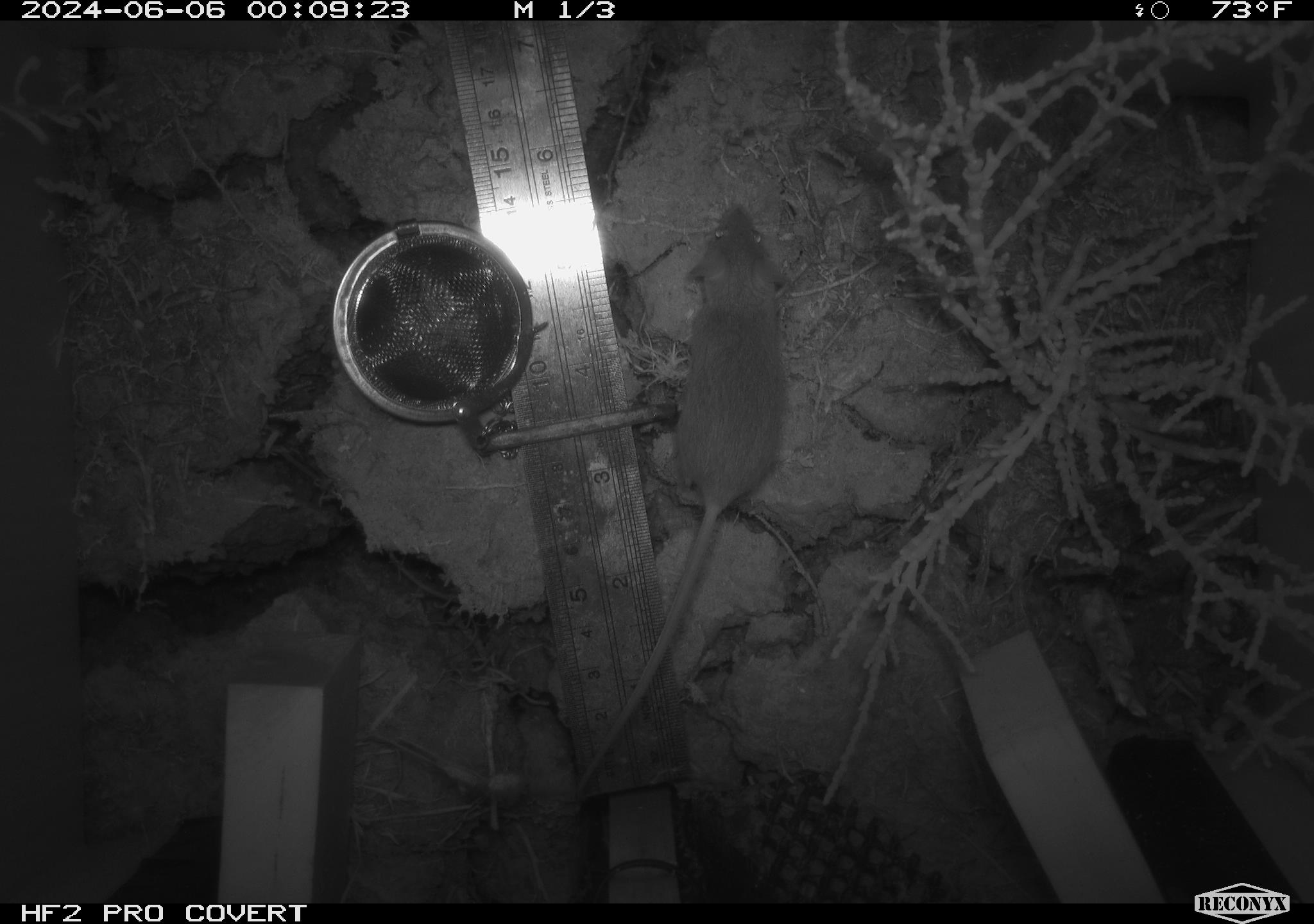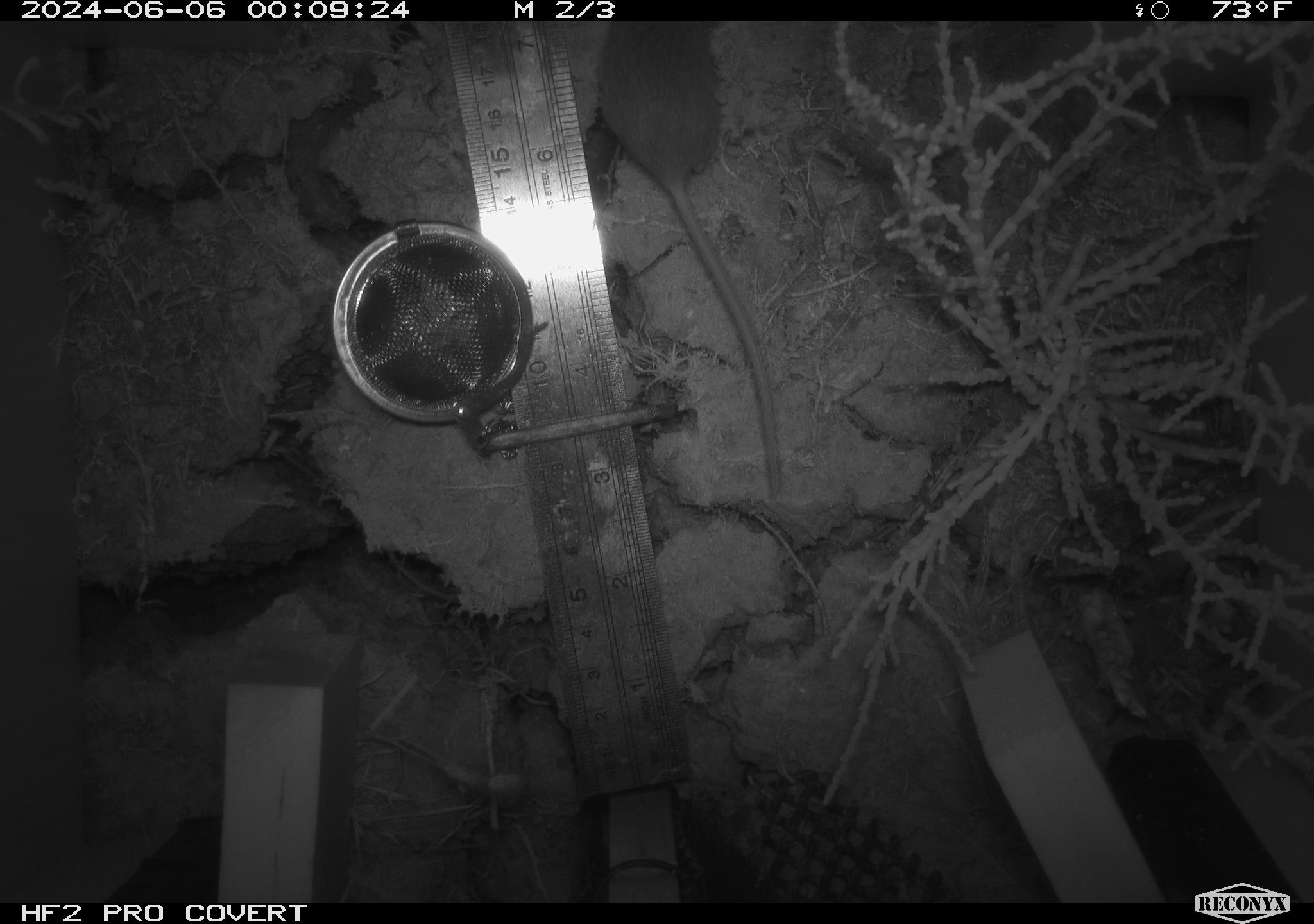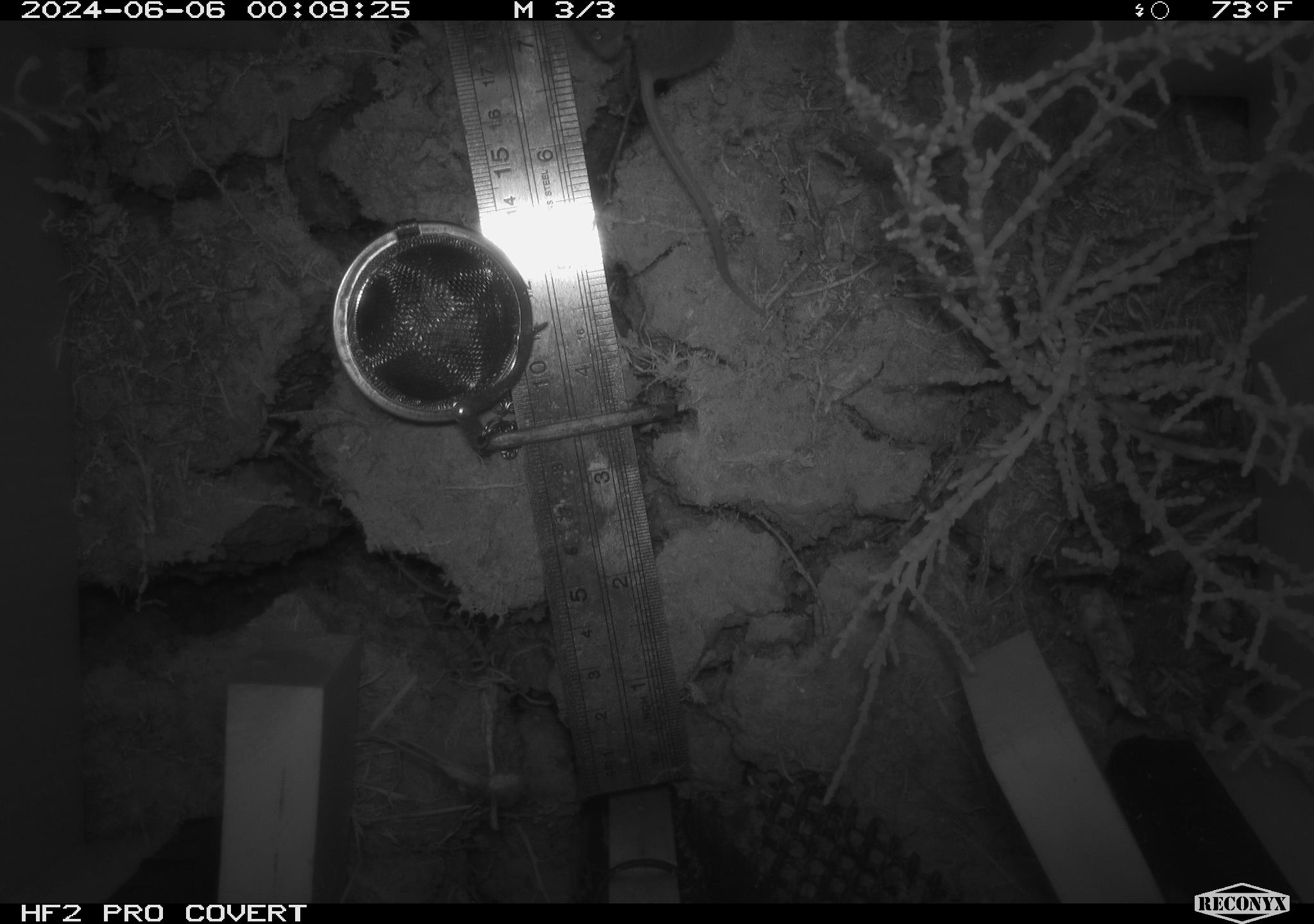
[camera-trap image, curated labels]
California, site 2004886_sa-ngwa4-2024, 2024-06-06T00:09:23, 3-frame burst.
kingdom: Animalia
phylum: Chordata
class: Mammalia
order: Rodentia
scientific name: Rodentia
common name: mouse species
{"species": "mouse species (Rodentia)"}